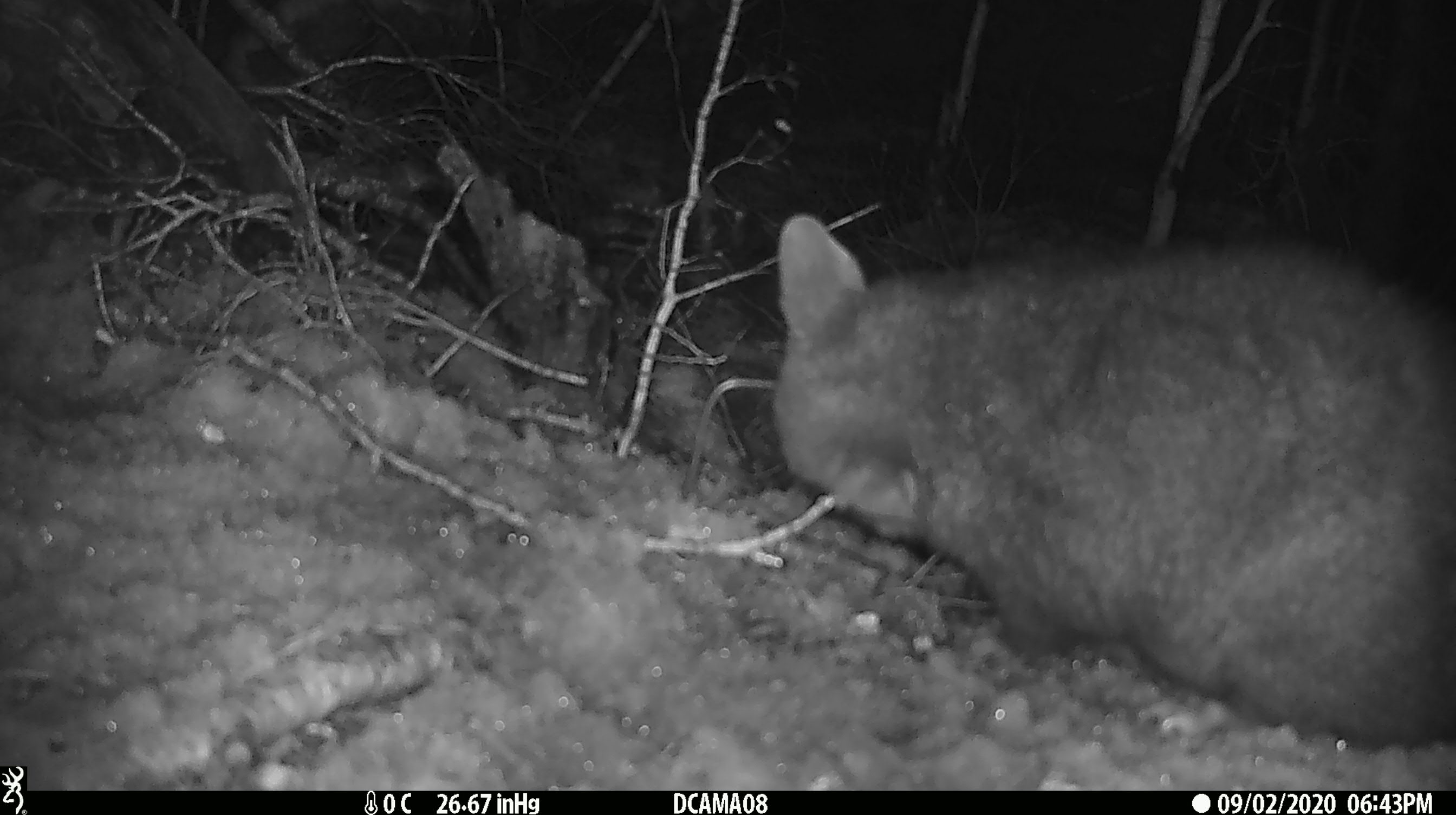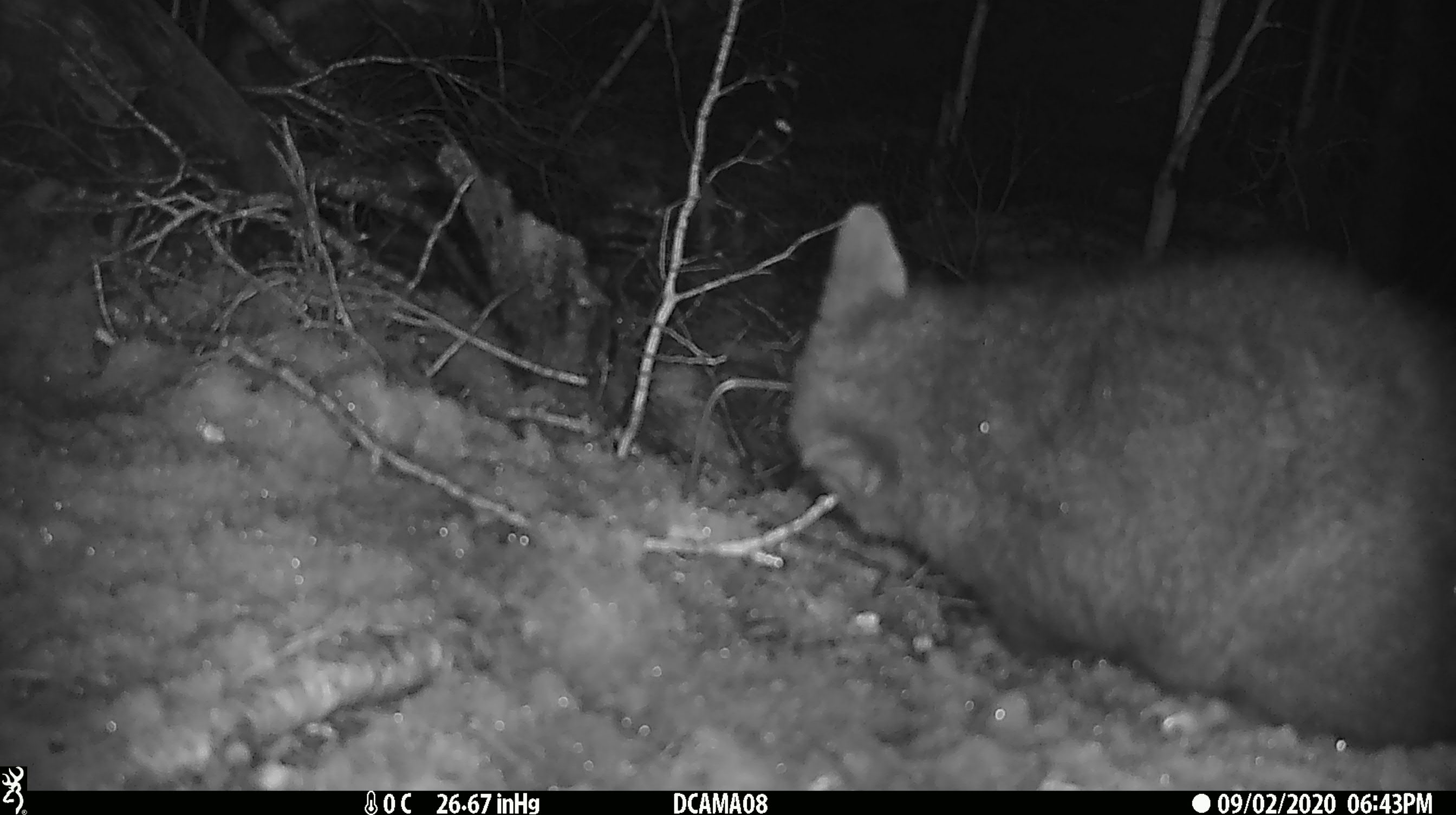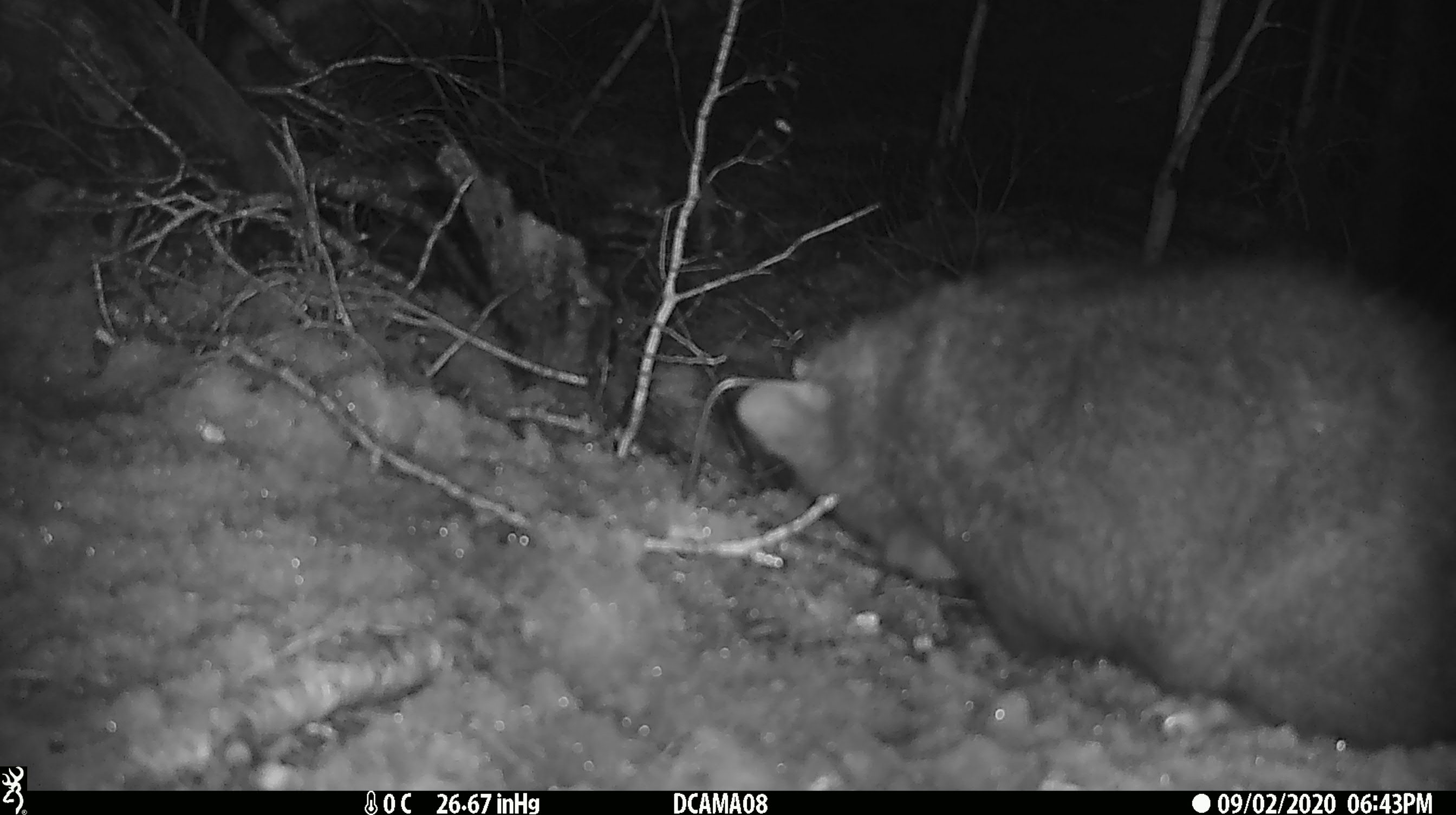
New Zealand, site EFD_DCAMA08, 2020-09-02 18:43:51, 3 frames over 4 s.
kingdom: Animalia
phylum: Chordata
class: Mammalia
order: Diprotodontia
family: Phalangeridae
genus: Trichosurus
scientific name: Trichosurus vulpecula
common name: common brushtail possum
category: possum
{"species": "possum (common brushtail possum) (Trichosurus vulpecula)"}